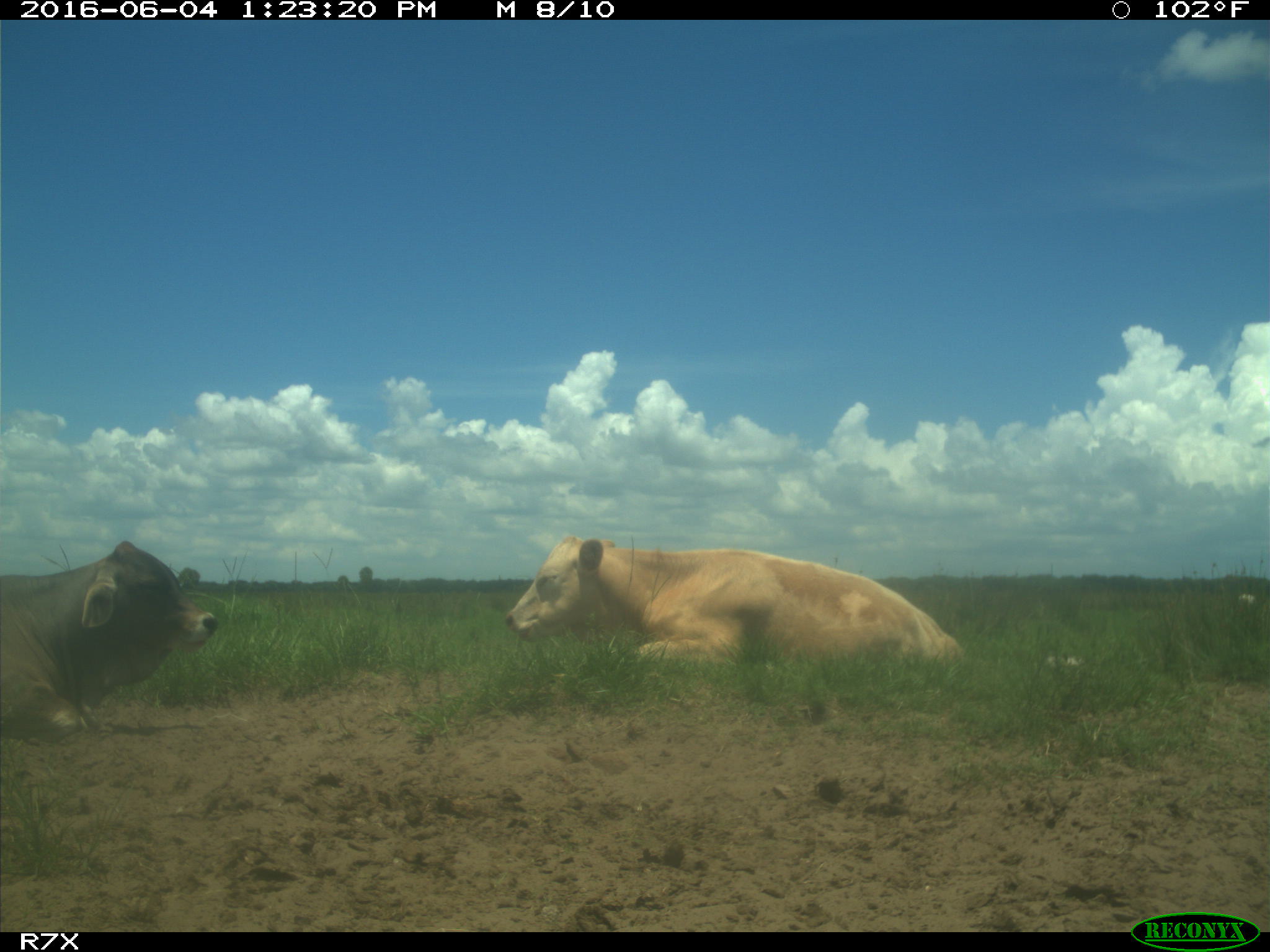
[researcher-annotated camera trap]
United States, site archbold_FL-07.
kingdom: Animalia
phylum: Chordata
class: Mammalia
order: Artiodactyla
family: Bovidae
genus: Bos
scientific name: Bos taurus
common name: domestic cow